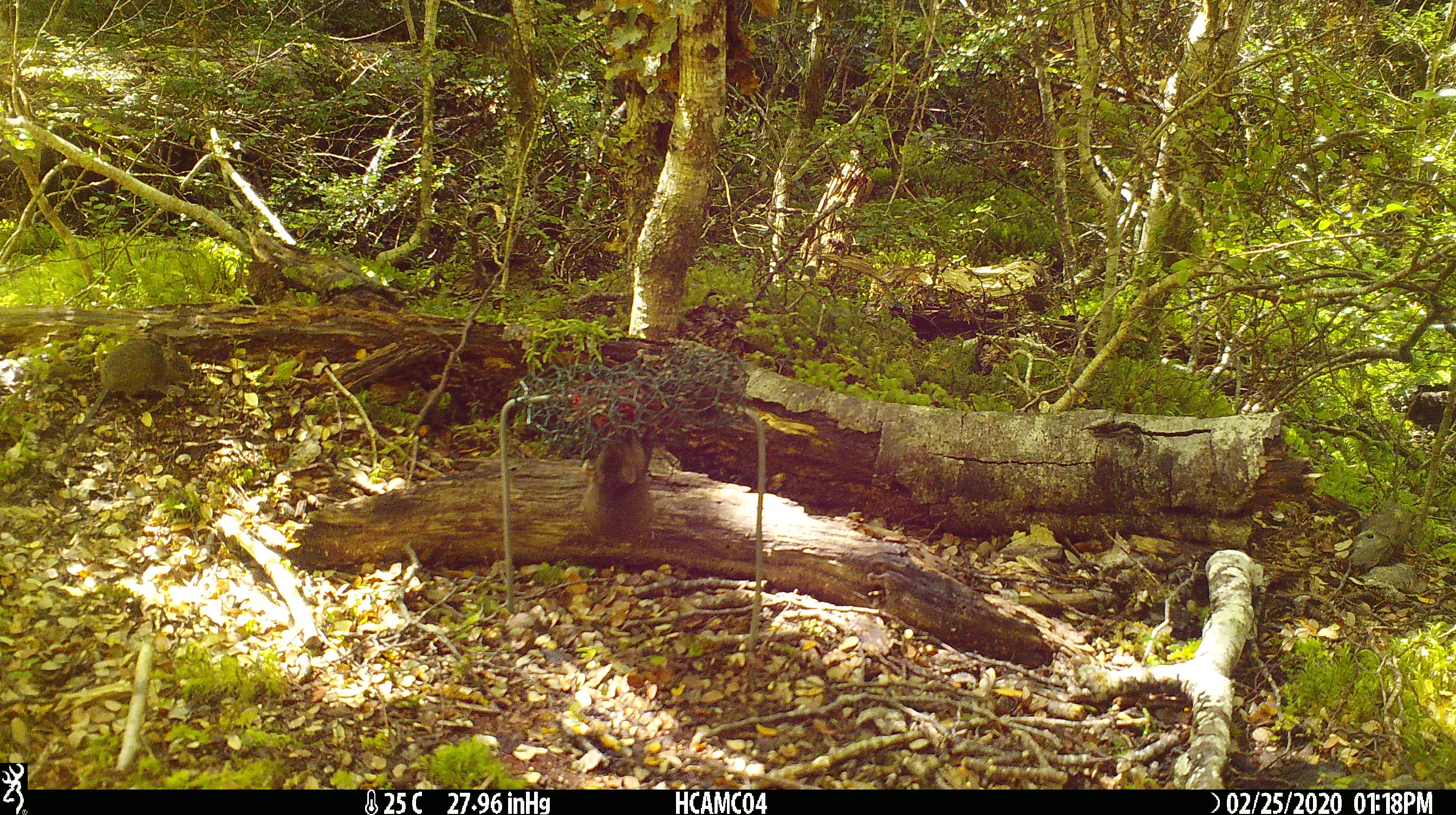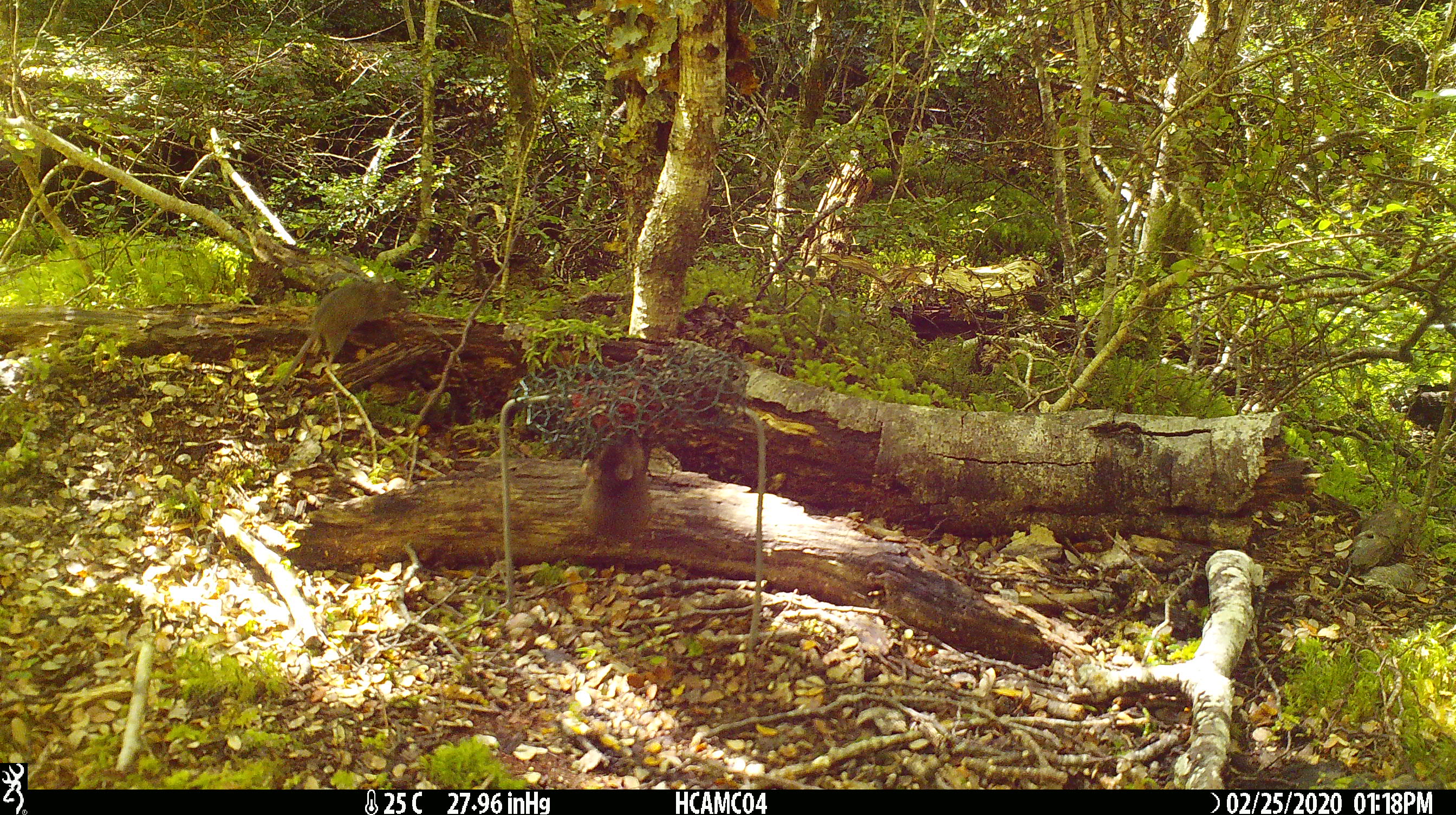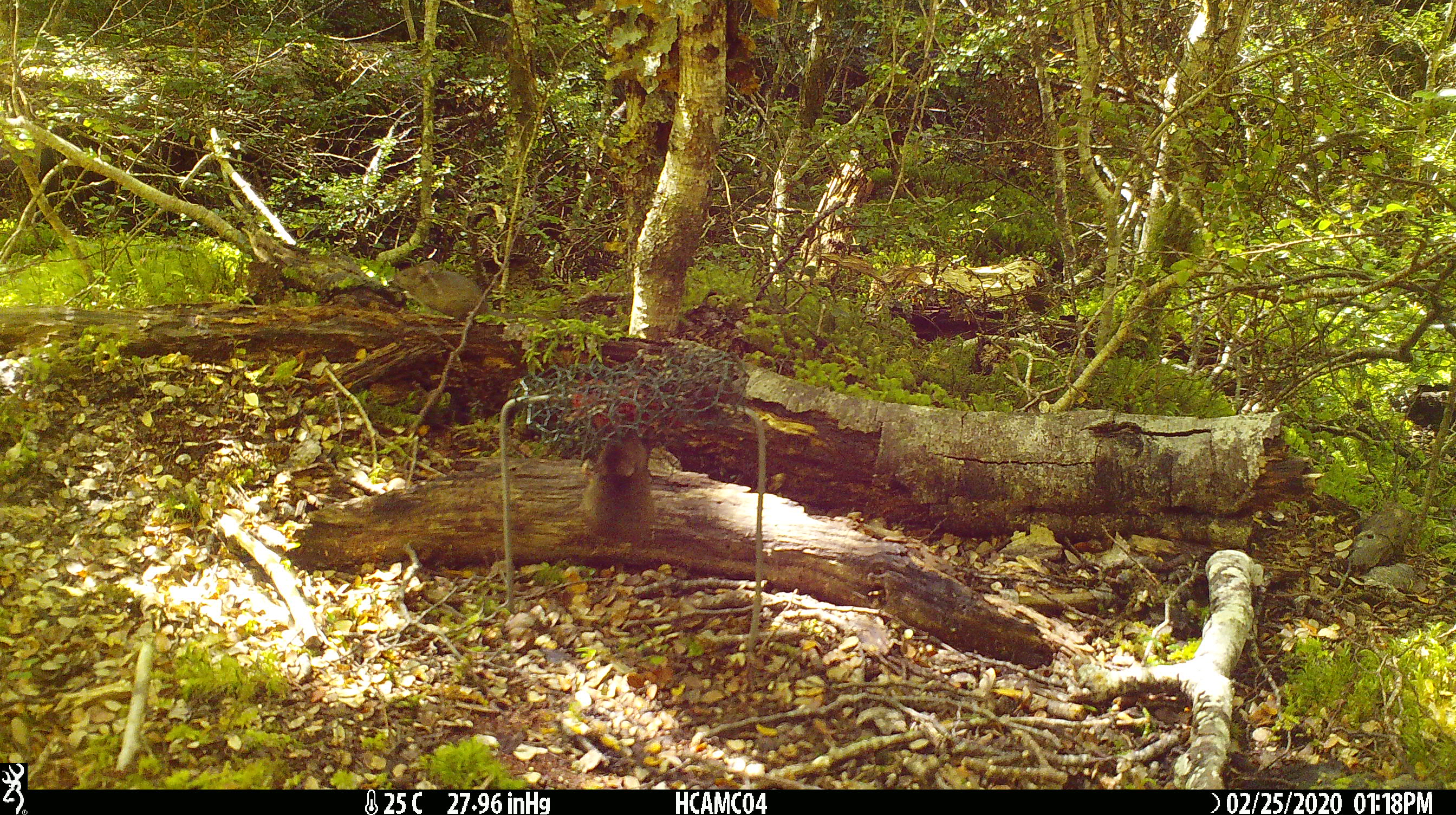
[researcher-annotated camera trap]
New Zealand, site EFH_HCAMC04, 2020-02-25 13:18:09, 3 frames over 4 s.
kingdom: Animalia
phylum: Chordata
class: Mammalia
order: Rodentia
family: Muridae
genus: Mus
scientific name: Mus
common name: mouse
Mouse (Mus).